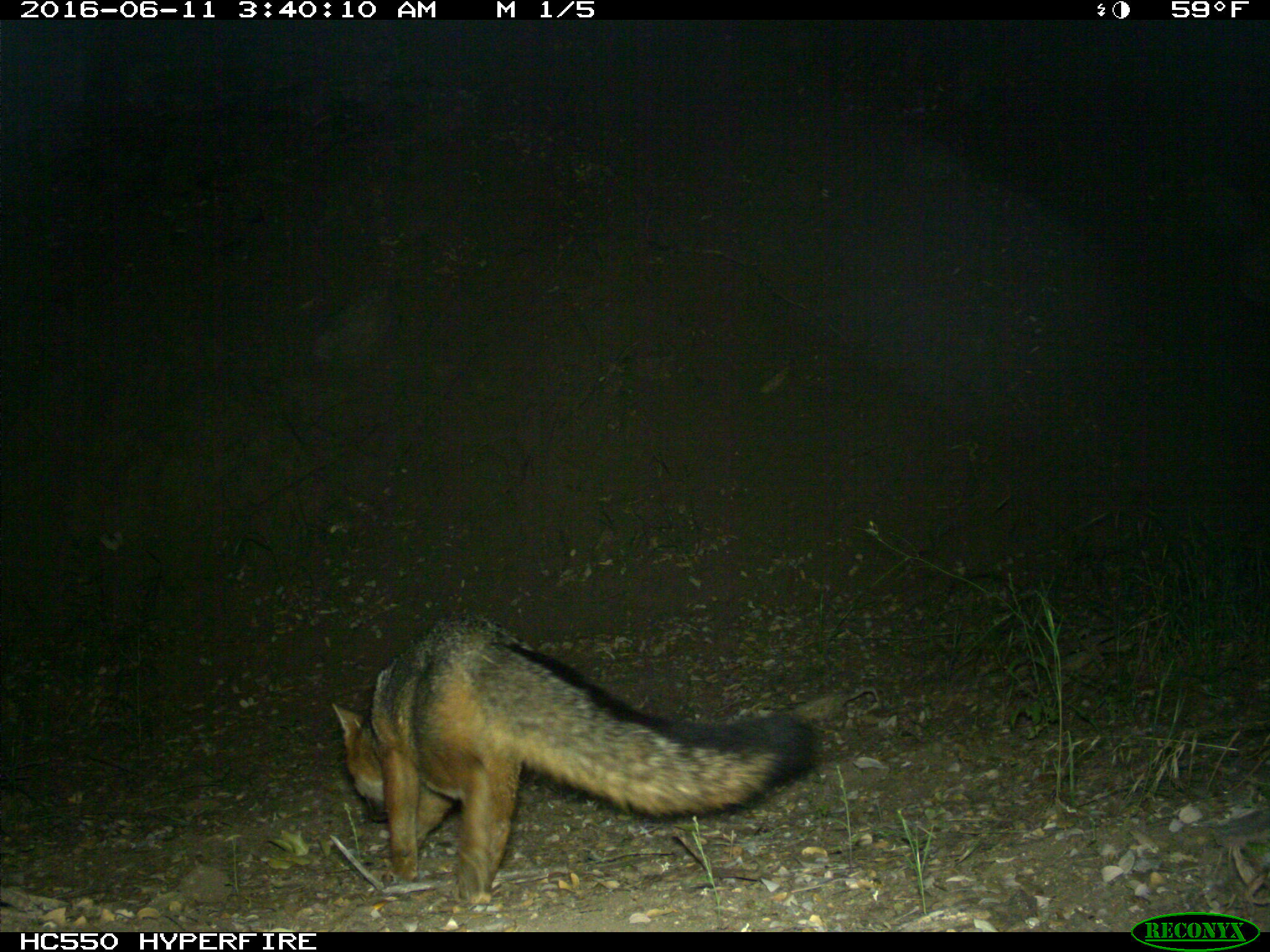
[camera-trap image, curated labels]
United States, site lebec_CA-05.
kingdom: Animalia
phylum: Chordata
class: Mammalia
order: Carnivora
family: Canidae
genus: Urocyon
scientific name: Urocyon cinereoargenteus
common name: gray fox